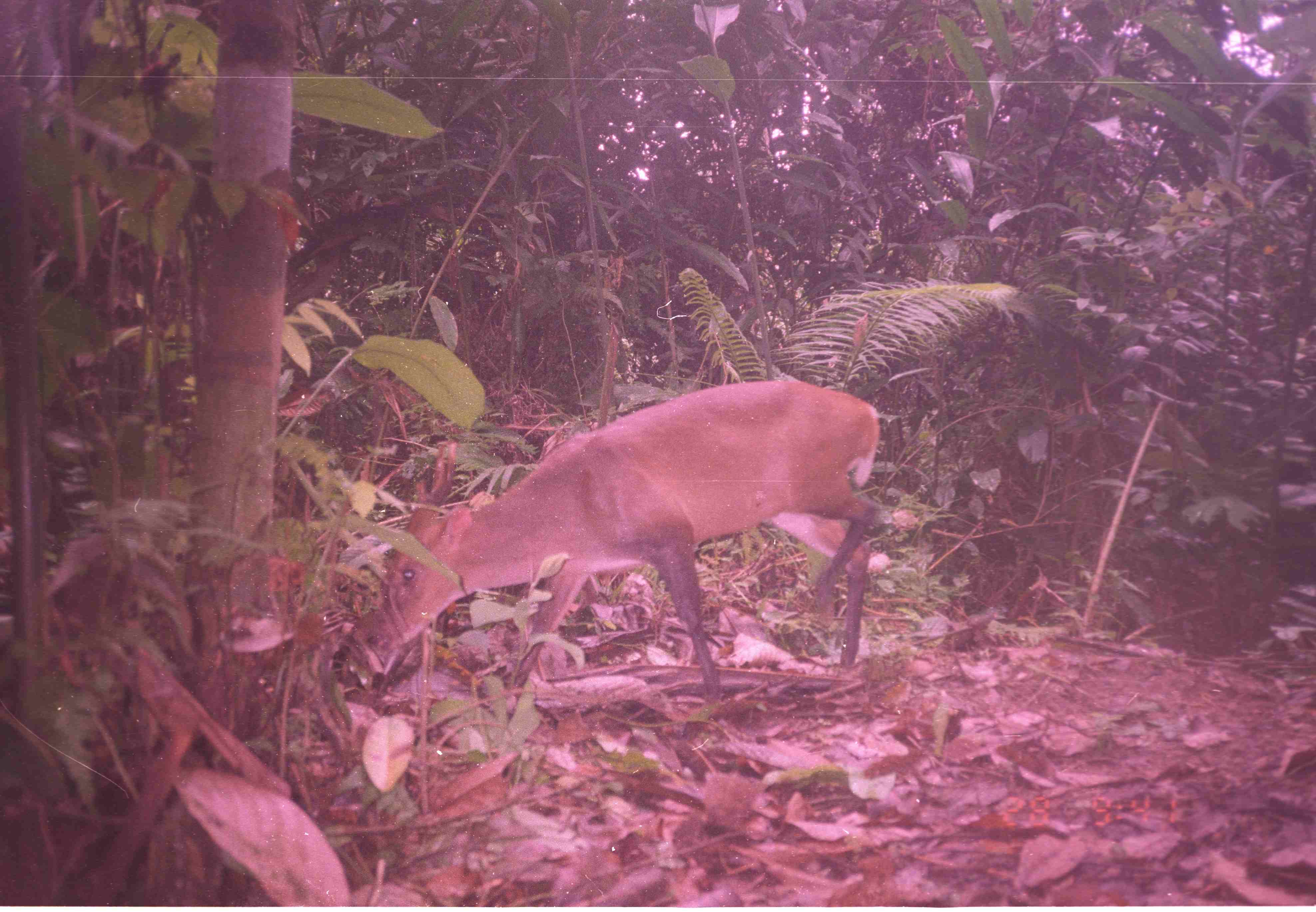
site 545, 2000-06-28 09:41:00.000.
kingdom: Animalia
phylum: Chordata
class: Mammalia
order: Artiodactyla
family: Cervidae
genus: Muntiacus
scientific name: Muntiacus muntjak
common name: southern red muntjac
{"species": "Muntiacus muntjak (southern red muntjac)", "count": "1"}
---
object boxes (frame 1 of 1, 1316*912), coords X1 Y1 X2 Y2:
muntiacus muntjak: 375 381 880 702